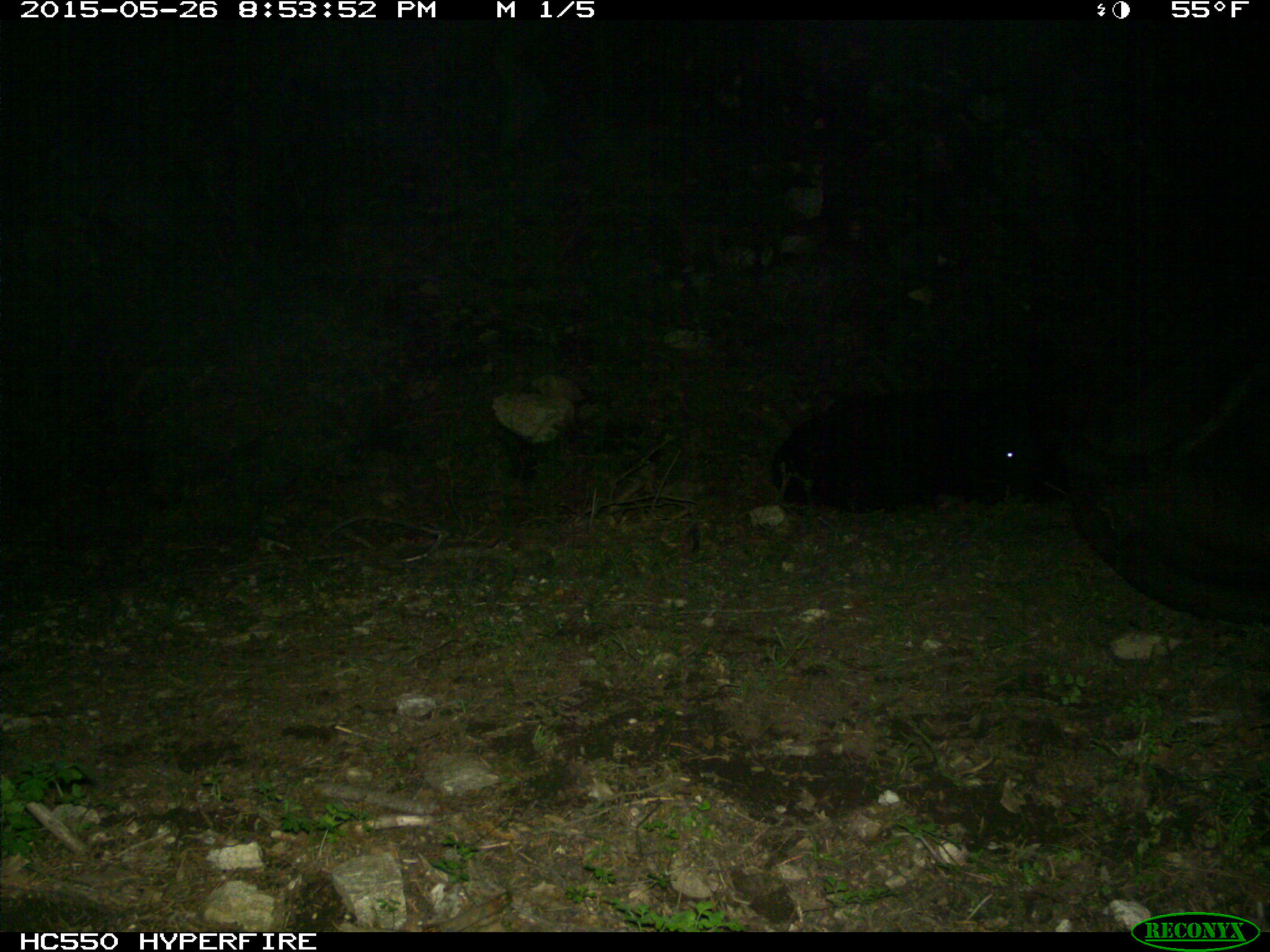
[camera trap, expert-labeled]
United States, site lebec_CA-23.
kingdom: Animalia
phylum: Chordata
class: Mammalia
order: Artiodactyla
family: Bovidae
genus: Bos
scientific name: Bos taurus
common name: domestic cow